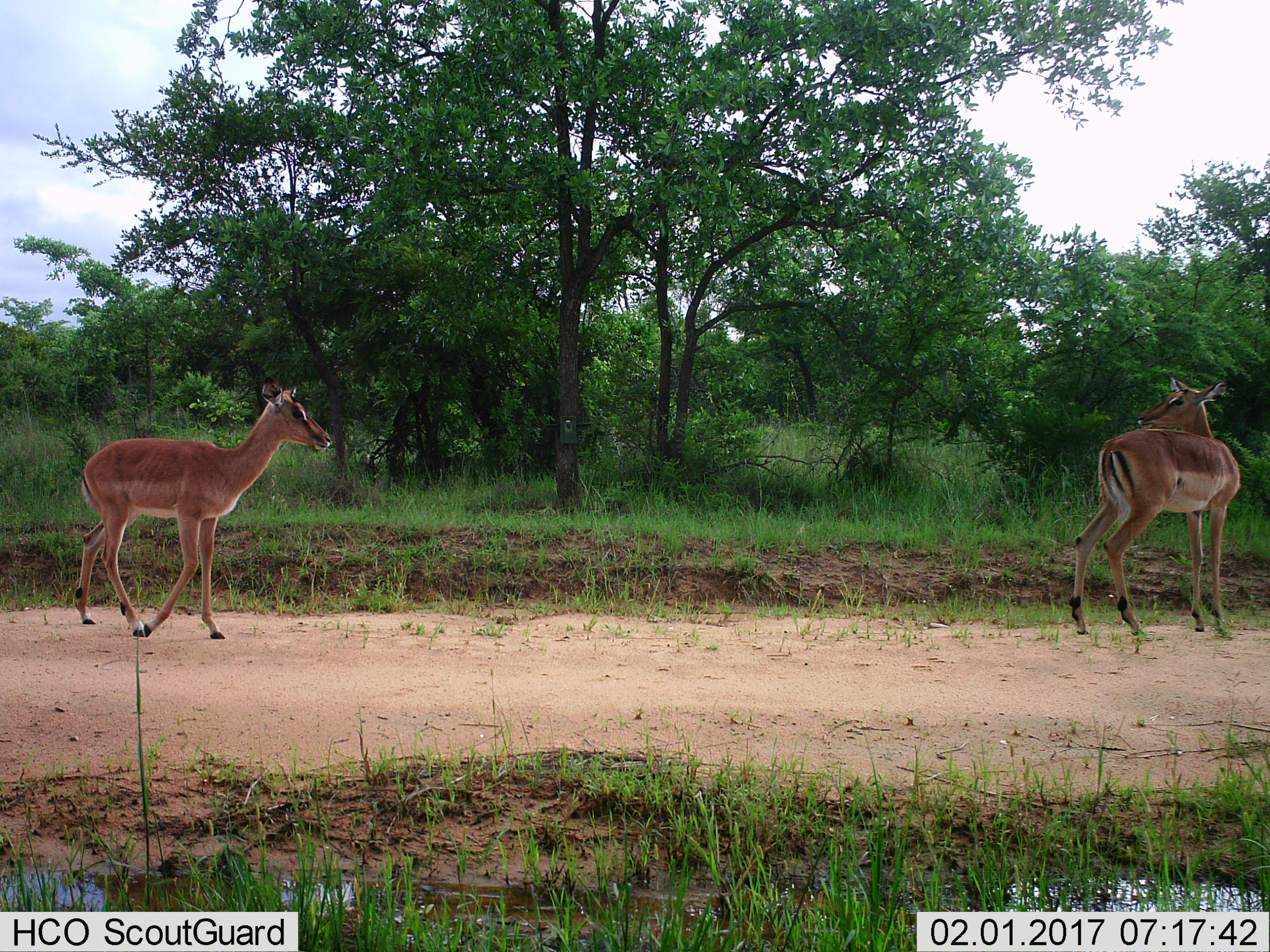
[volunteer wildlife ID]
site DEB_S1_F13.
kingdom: Animalia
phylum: Chordata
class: Mammalia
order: Artiodactyla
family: Bovidae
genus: Aepyceros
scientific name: Aepyceros melampus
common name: impala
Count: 2.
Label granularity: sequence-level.